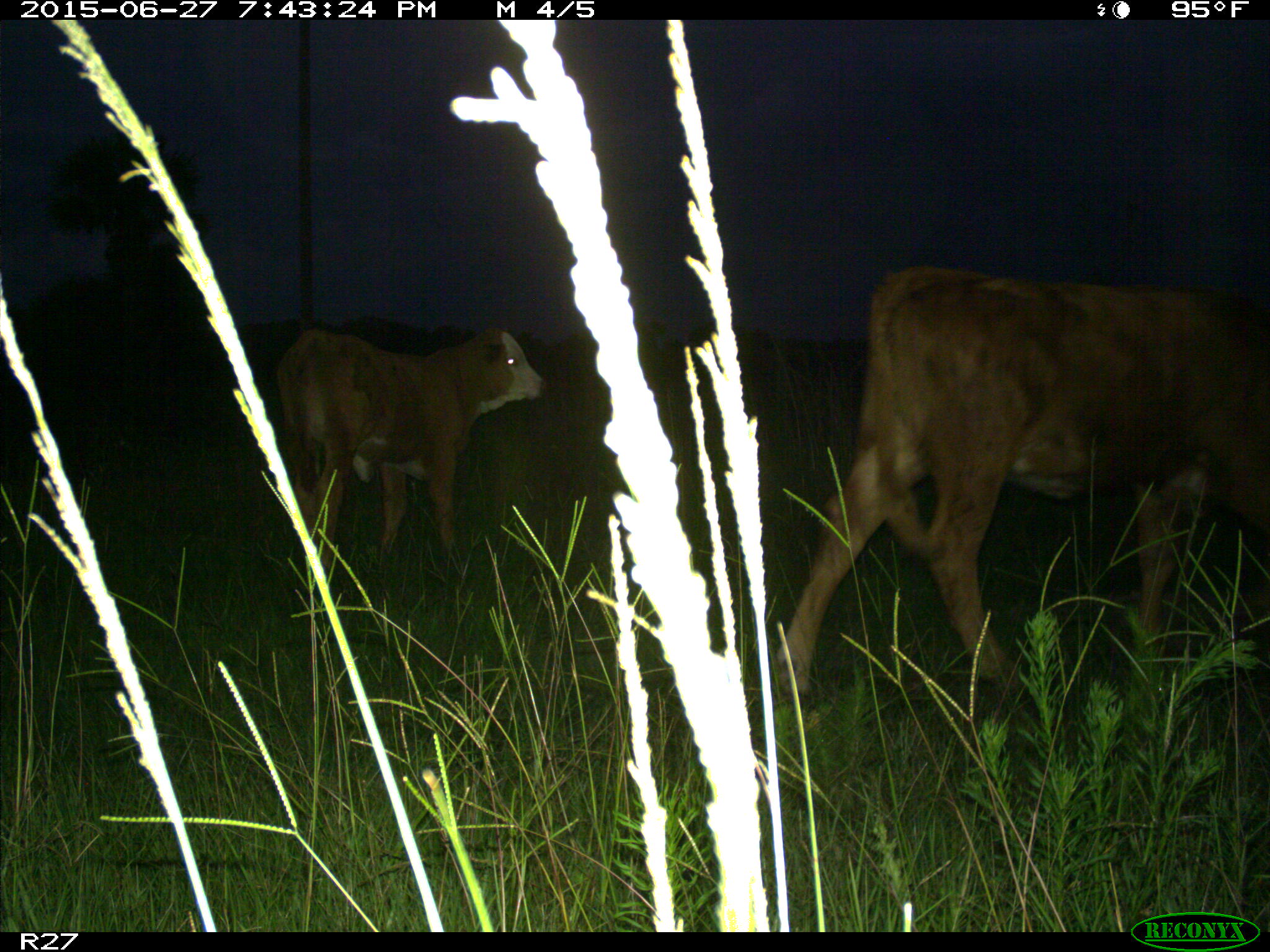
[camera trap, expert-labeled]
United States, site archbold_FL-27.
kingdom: Animalia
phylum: Chordata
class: Mammalia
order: Artiodactyla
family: Bovidae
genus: Bos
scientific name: Bos taurus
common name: domestic cow